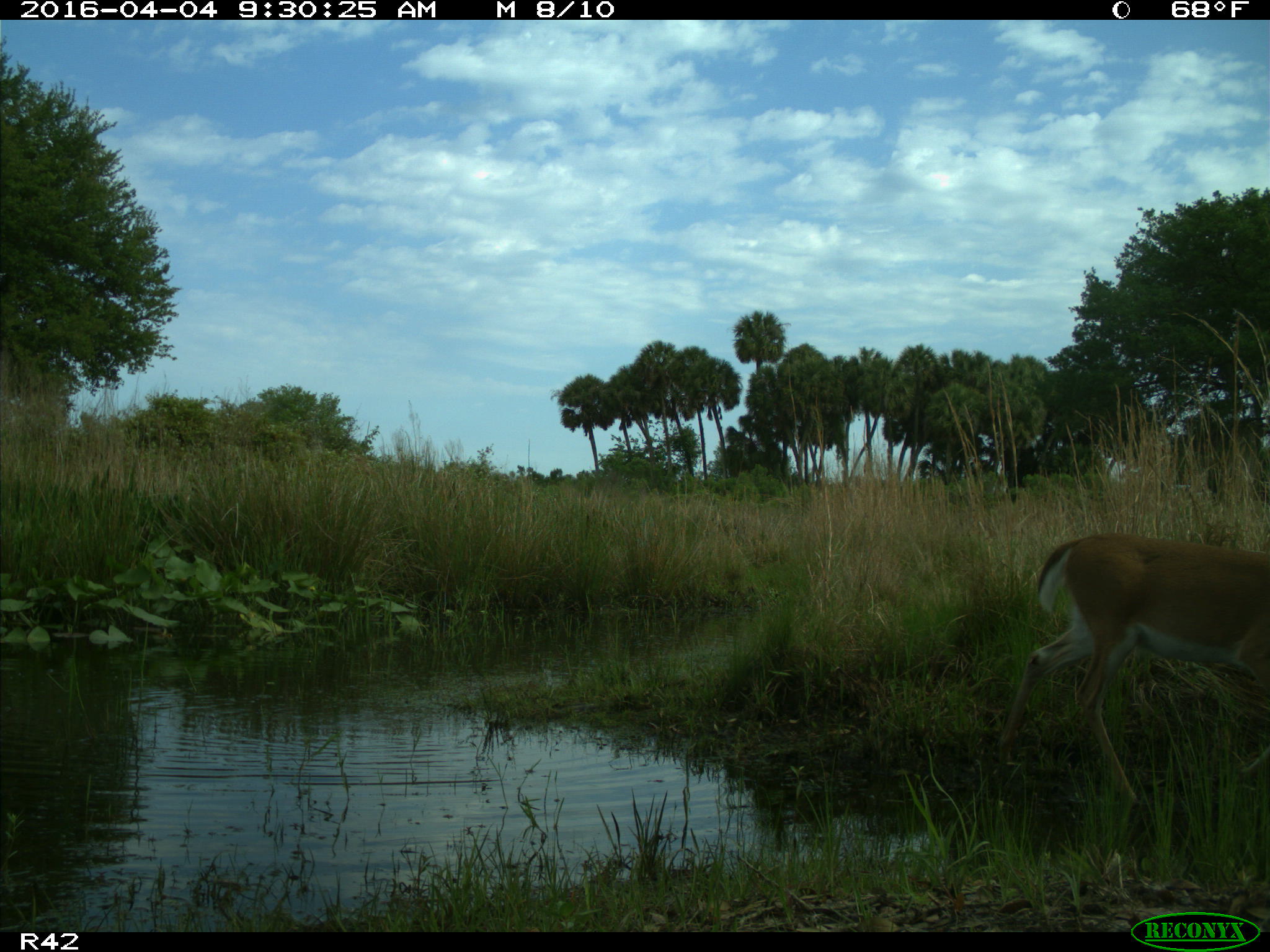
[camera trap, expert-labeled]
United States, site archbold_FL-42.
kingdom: Animalia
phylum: Chordata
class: Mammalia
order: Artiodactyla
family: Cervidae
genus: Odocoileus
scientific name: Odocoileus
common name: deer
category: unidentified deer